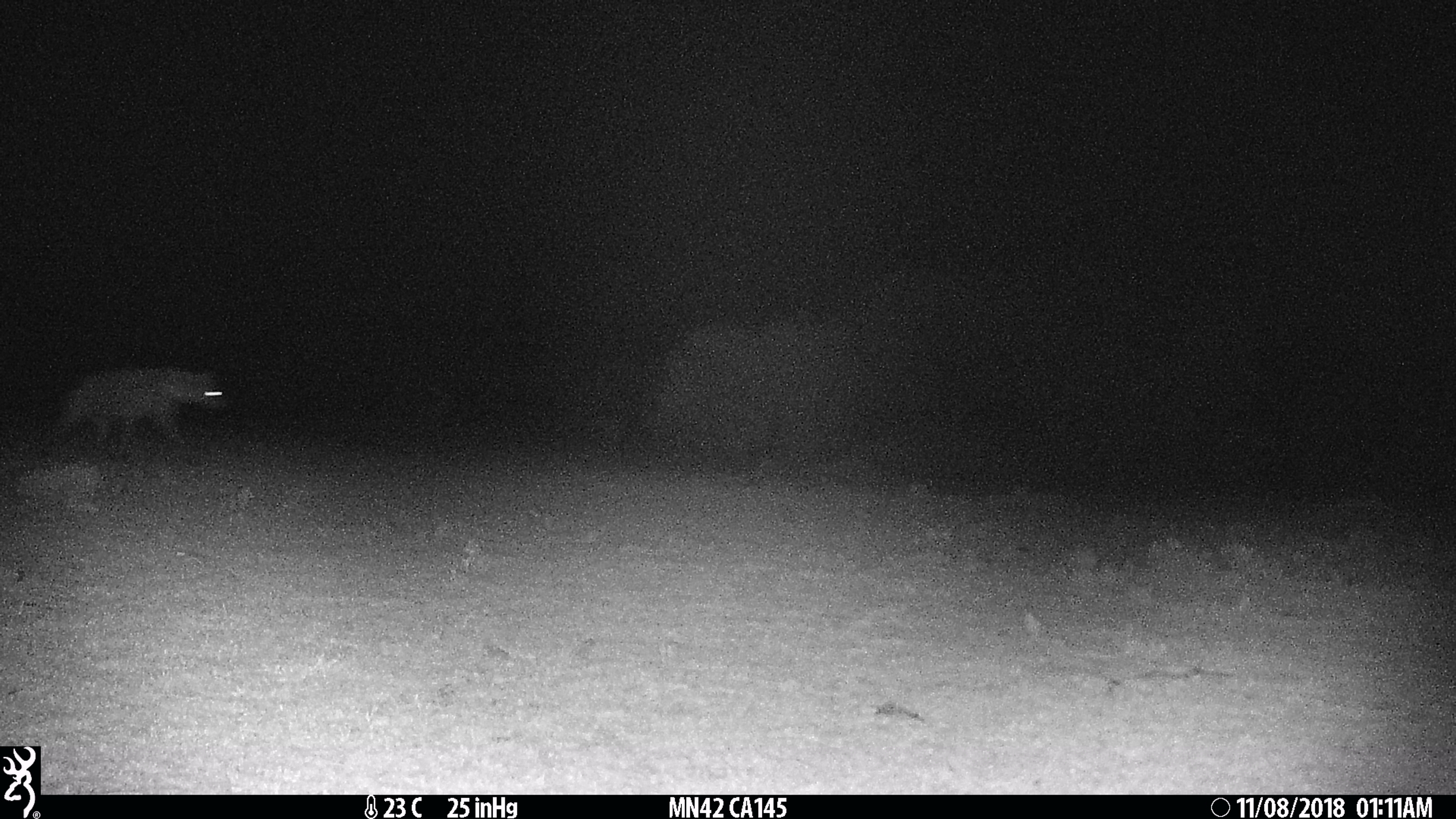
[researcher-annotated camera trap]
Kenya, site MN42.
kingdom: Animalia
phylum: Chordata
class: Mammalia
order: Carnivora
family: Hyaenidae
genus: Crocuta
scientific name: Crocuta crocuta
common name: spotted hyena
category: hyena spotted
Hyena spotted (spotted hyena) (Crocuta crocuta).